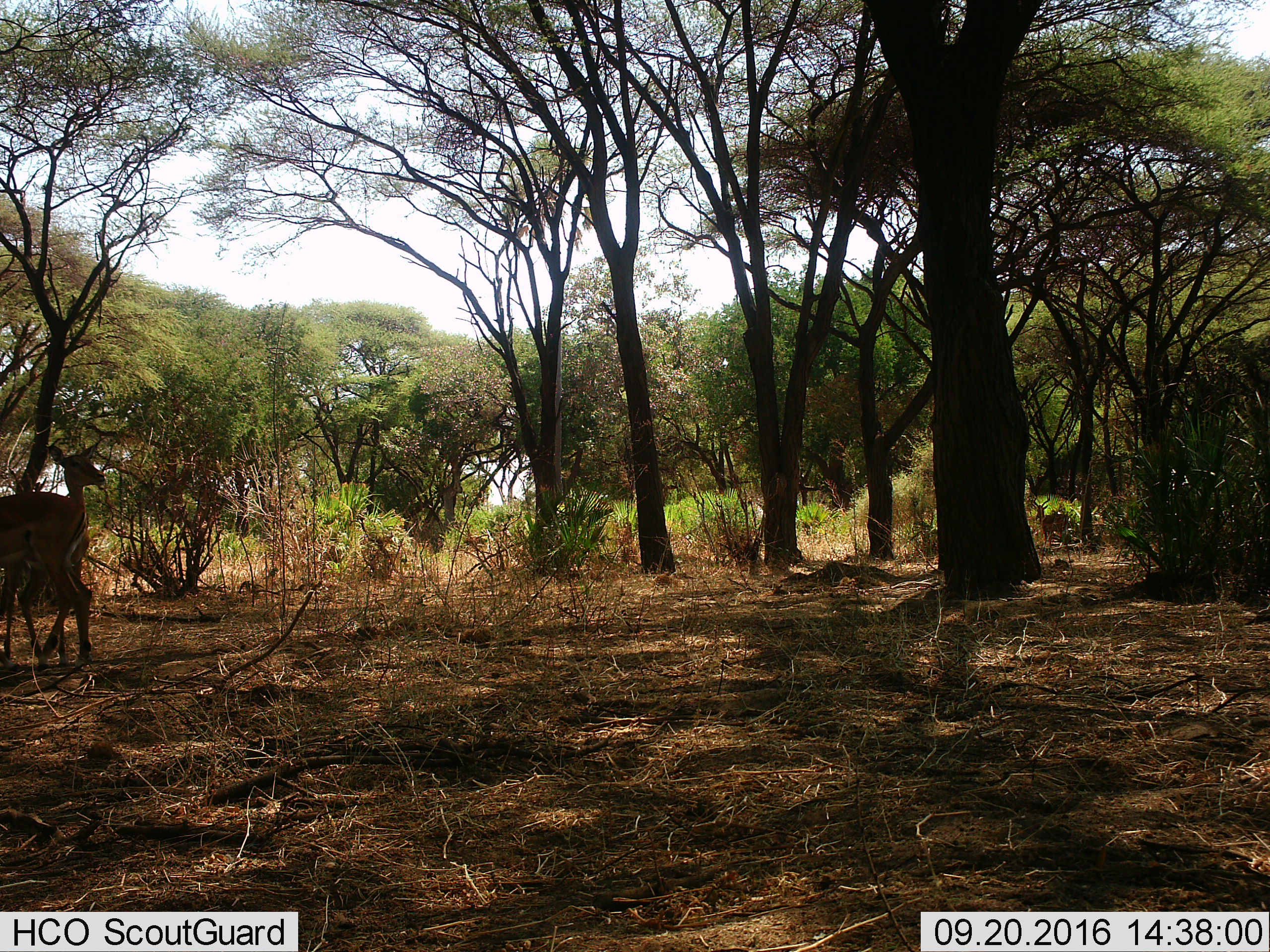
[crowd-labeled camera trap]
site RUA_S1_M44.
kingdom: Animalia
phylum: Chordata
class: Mammalia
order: Artiodactyla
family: Bovidae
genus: Aepyceros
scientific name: Aepyceros melampus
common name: impala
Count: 3.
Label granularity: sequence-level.